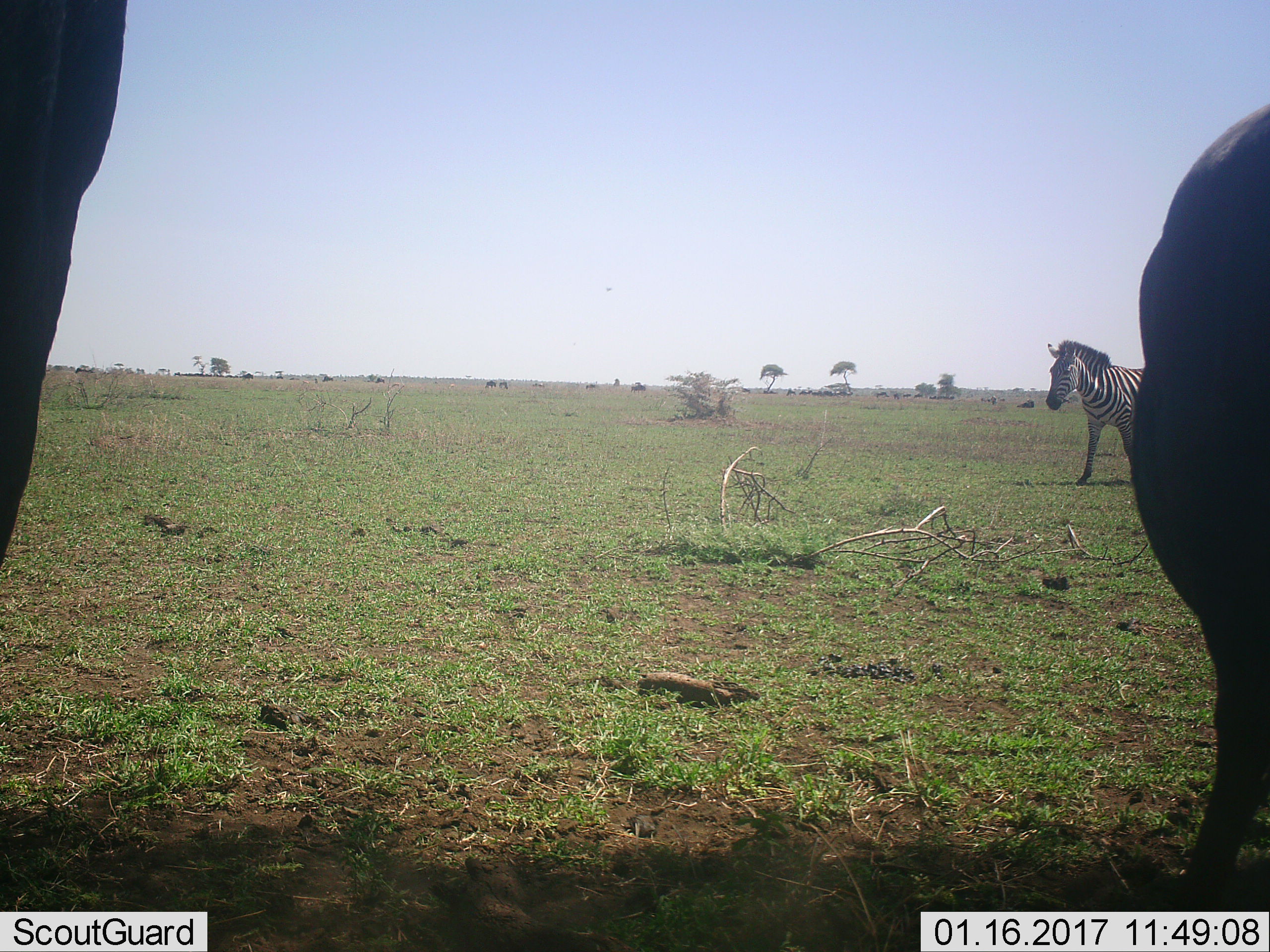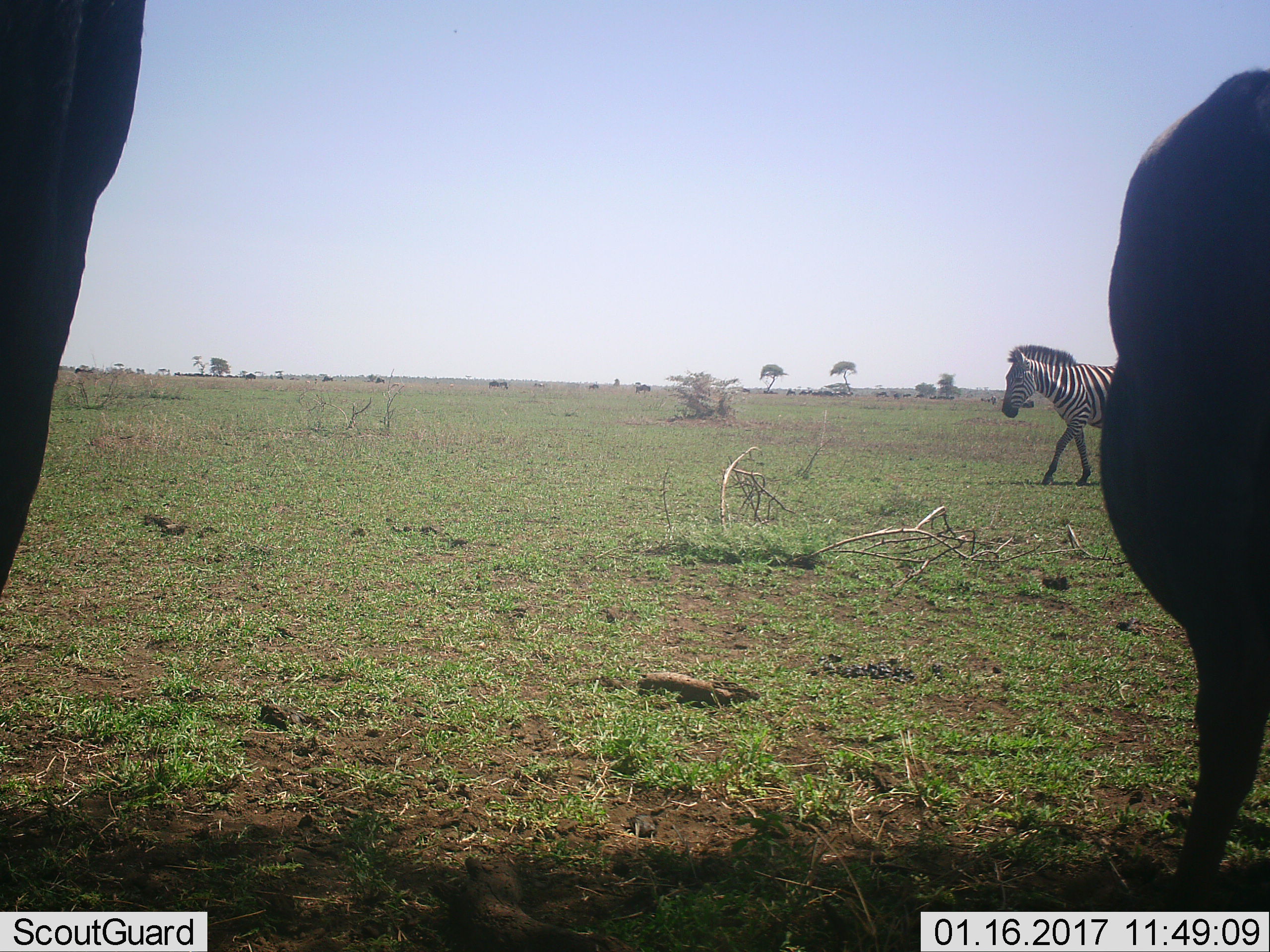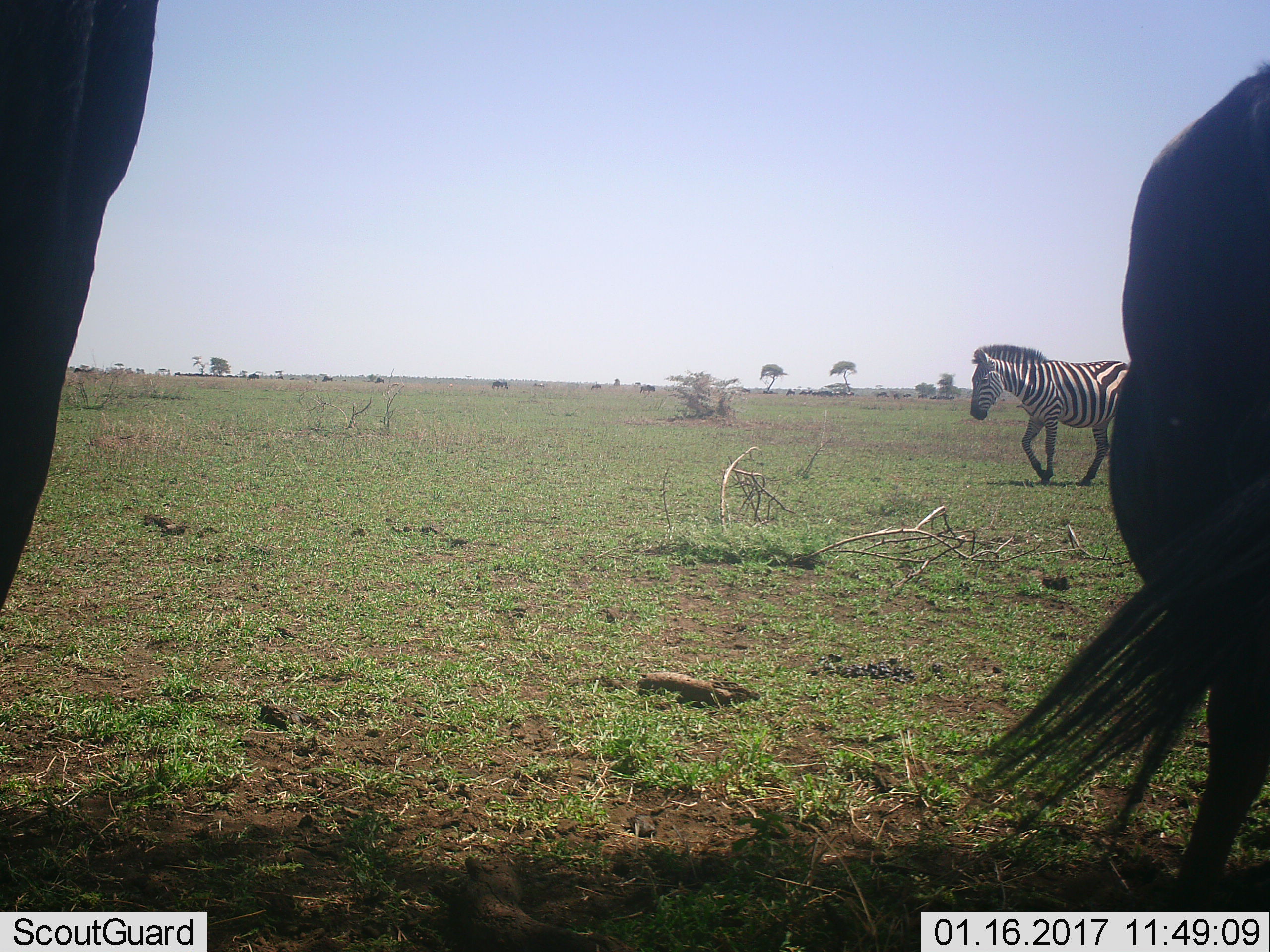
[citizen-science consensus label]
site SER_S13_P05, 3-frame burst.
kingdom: Animalia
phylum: Chordata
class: Mammalia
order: Perissodactyla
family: Equidae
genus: Equus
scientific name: Equus quagga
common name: plains zebra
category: zebraplains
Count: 1.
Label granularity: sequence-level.